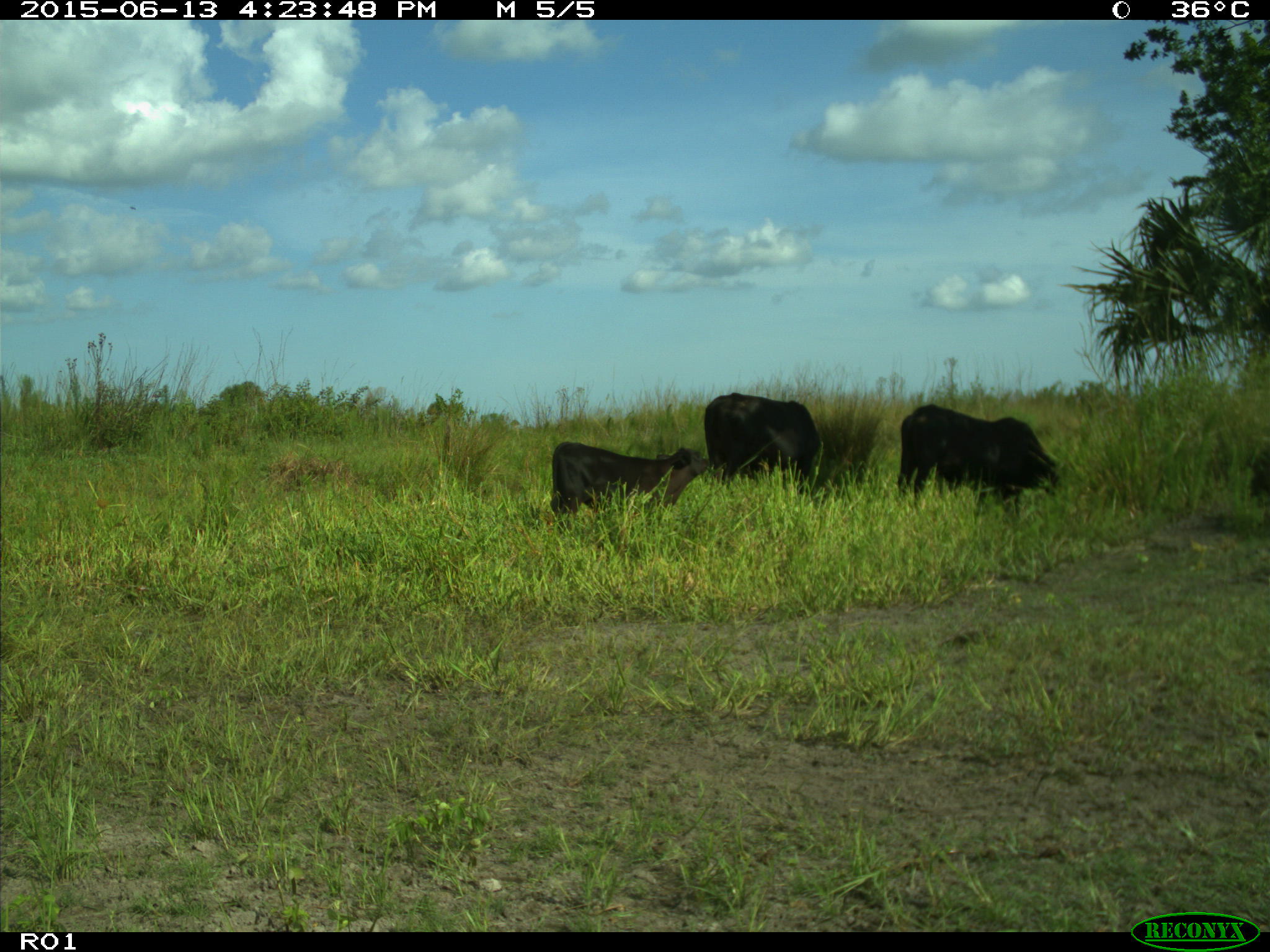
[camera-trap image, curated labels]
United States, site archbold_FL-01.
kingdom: Animalia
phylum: Chordata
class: Mammalia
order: Artiodactyla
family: Bovidae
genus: Bos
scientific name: Bos taurus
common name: domestic cow